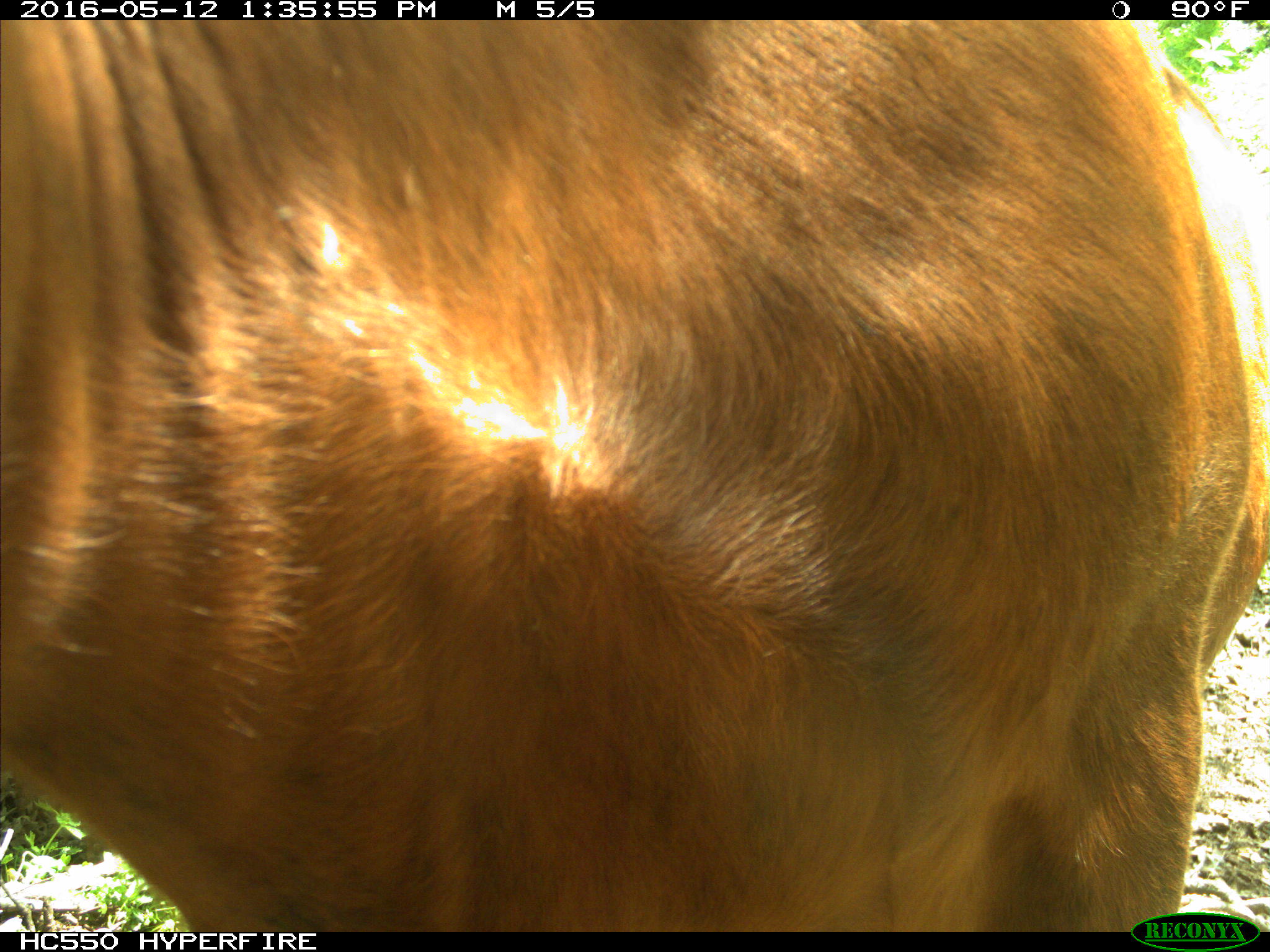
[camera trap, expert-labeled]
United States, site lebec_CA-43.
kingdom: Animalia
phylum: Chordata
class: Mammalia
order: Artiodactyla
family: Bovidae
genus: Bos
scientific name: Bos taurus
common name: domestic cow